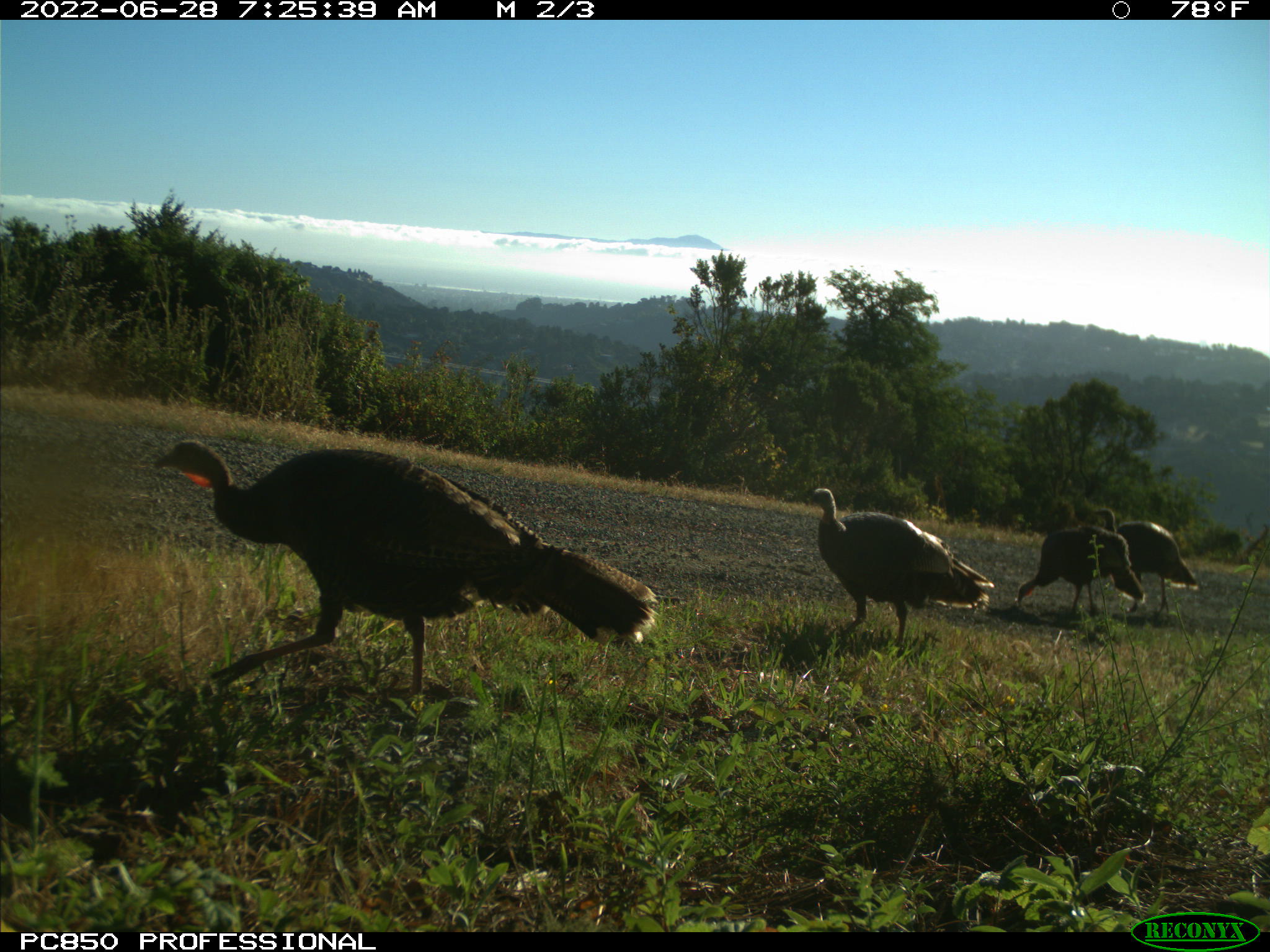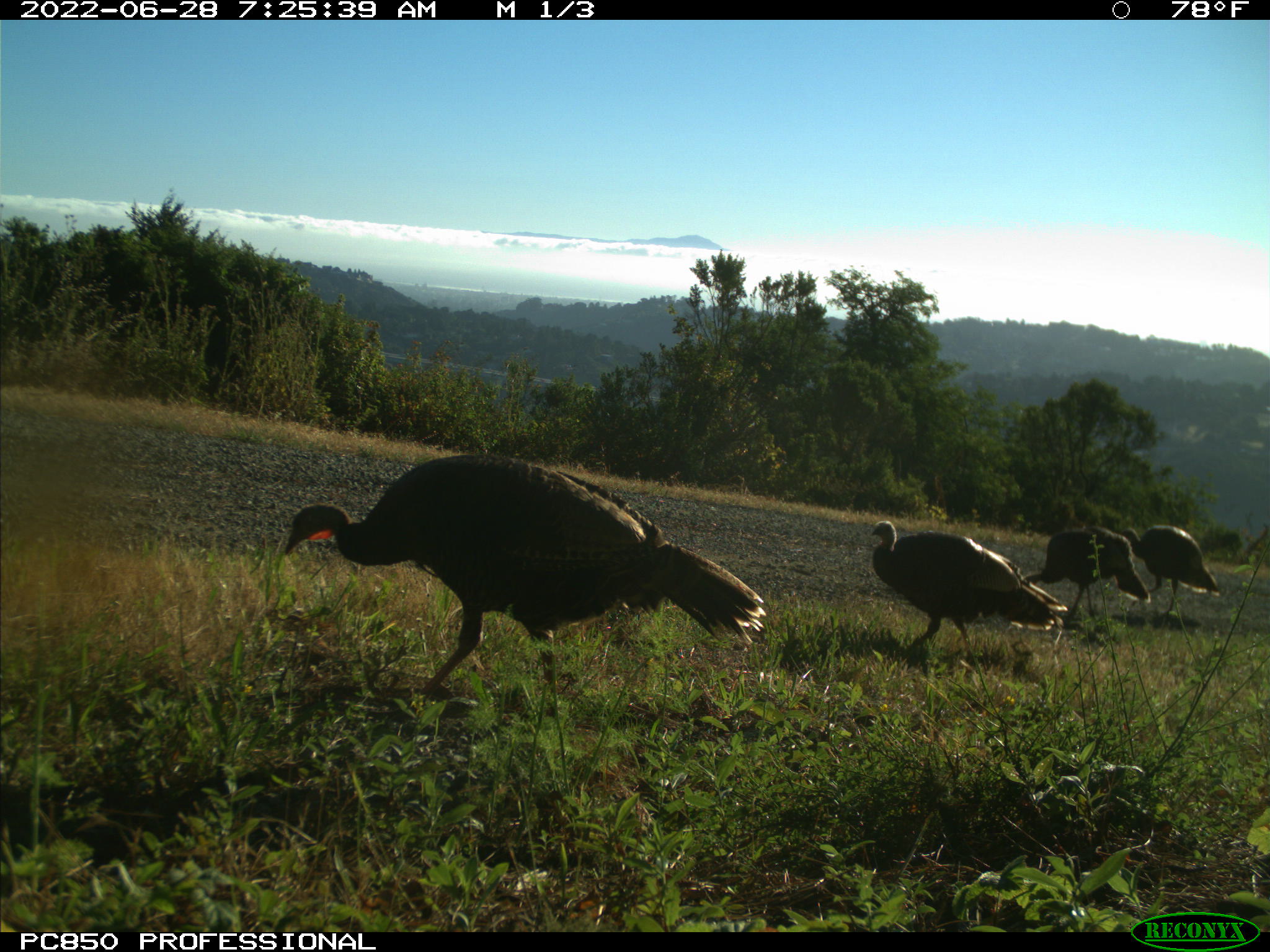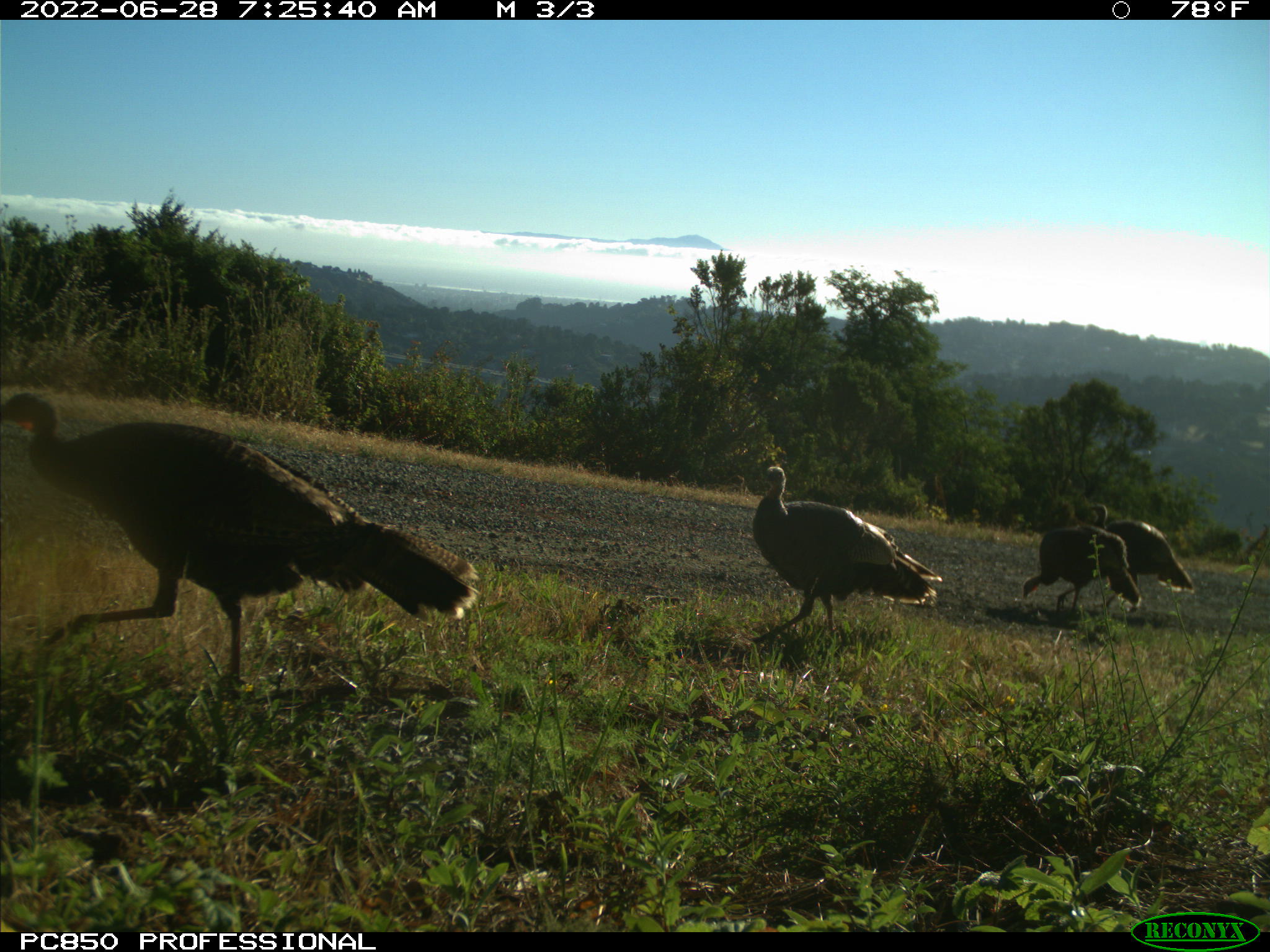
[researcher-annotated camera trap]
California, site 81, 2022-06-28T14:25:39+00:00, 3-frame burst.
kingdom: Animalia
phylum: Chordata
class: Aves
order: Galliformes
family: Phasianidae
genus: Meleagris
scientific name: Meleagris gallopavo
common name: turkey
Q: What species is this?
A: Turkey (Meleagris gallopavo).